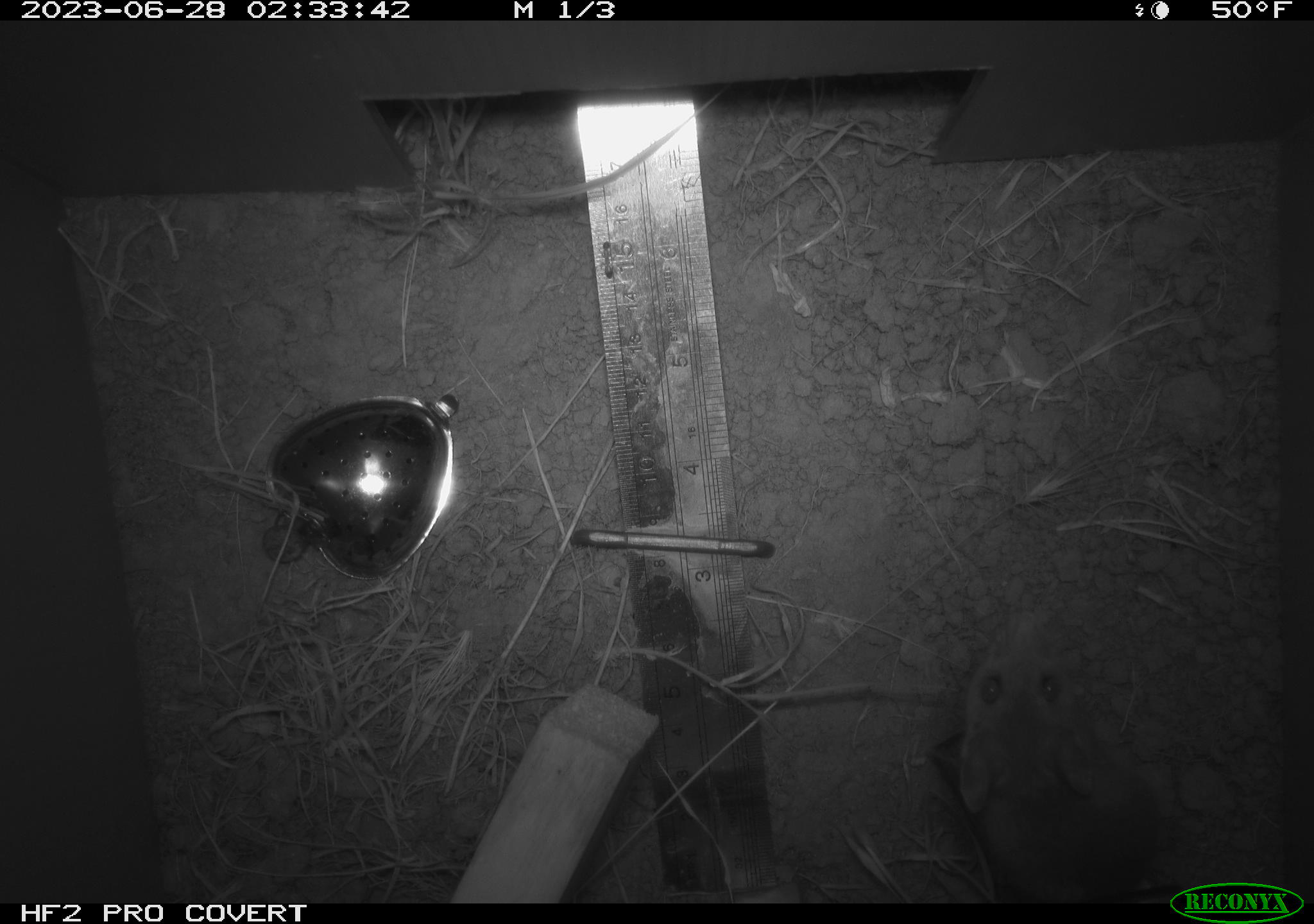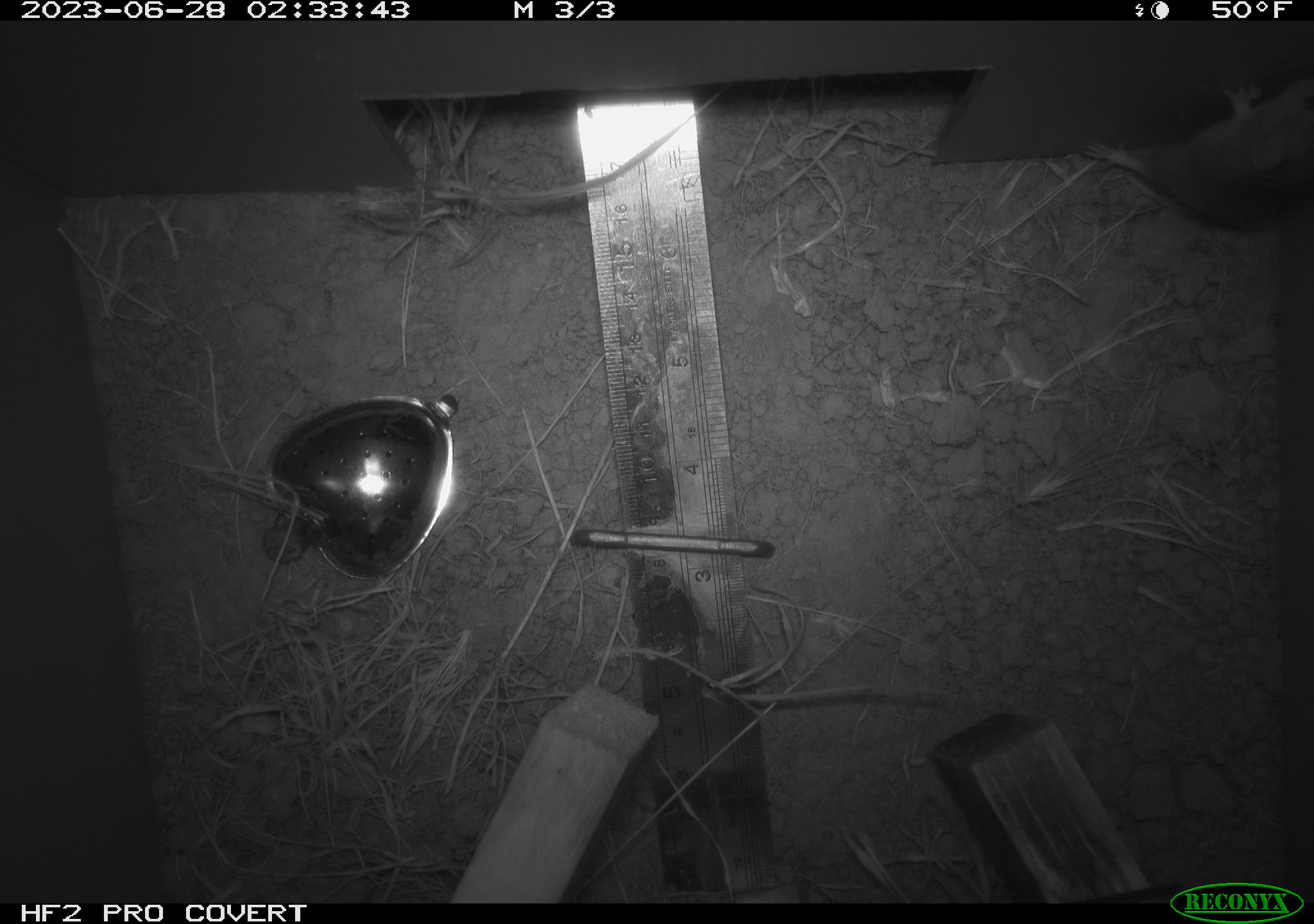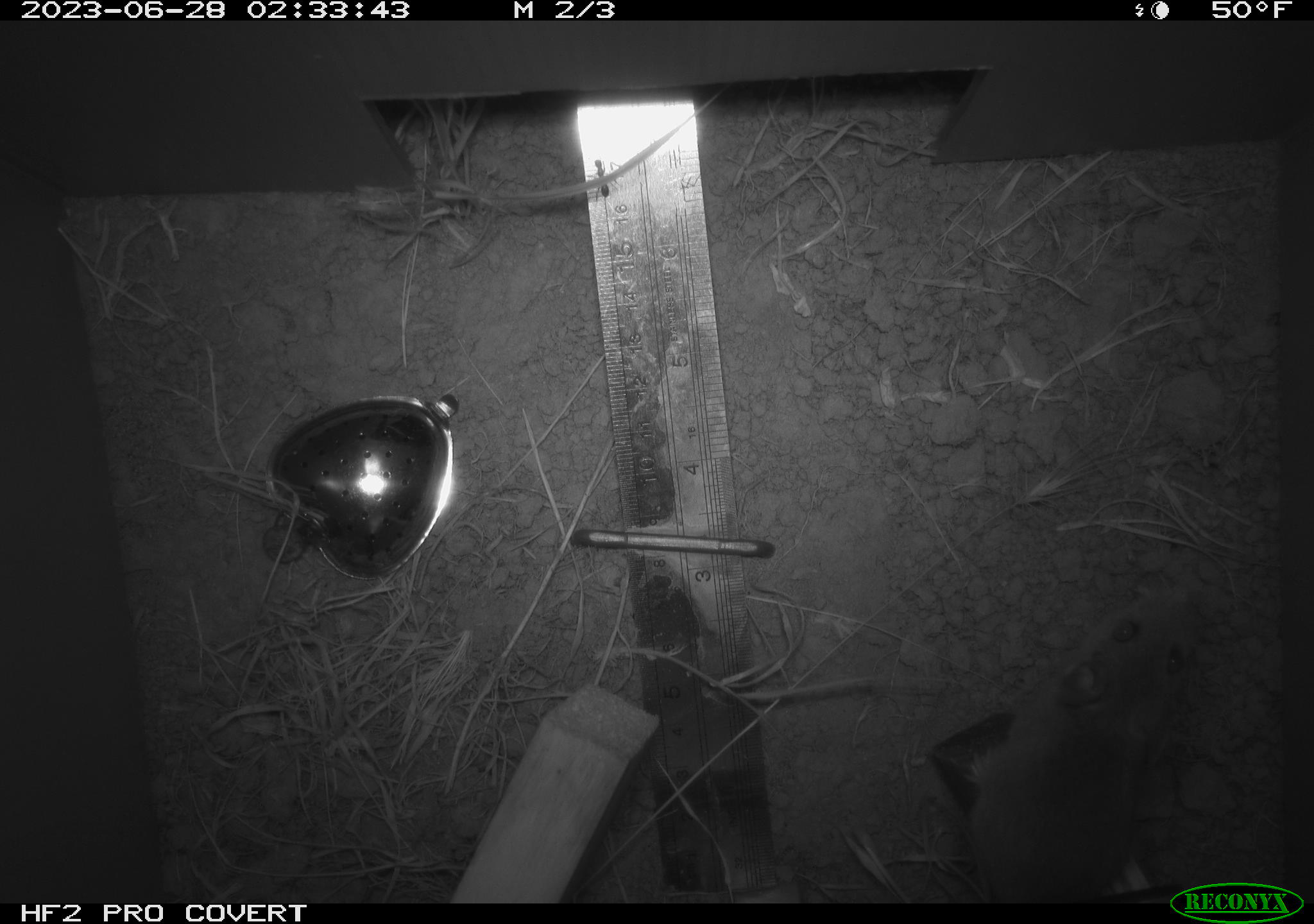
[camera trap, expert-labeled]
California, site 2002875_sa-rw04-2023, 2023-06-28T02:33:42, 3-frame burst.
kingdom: Animalia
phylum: Chordata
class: Mammalia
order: Rodentia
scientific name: Rodentia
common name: mouse species